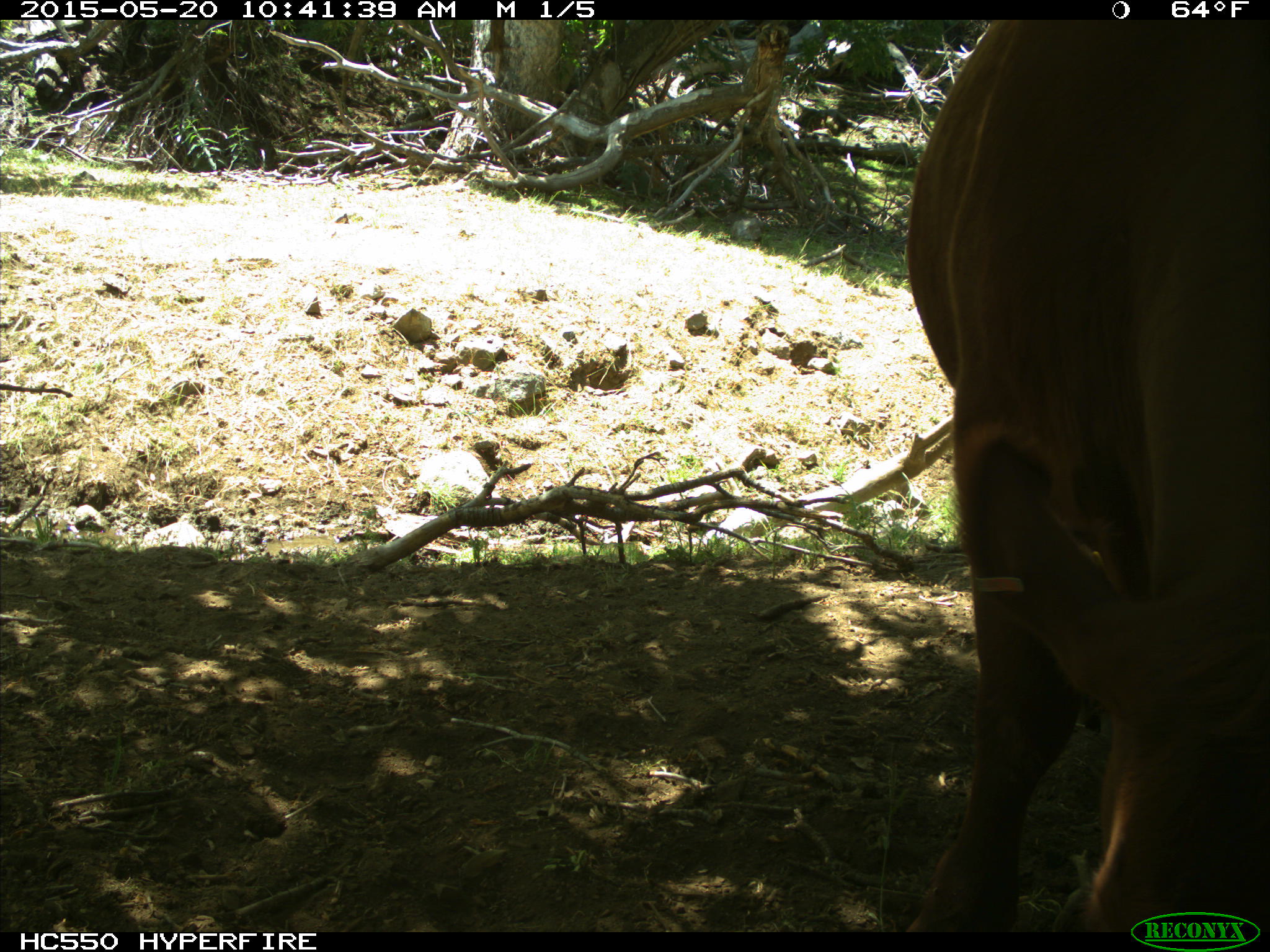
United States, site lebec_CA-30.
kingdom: Animalia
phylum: Chordata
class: Mammalia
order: Artiodactyla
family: Bovidae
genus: Bos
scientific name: Bos taurus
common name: domestic cow